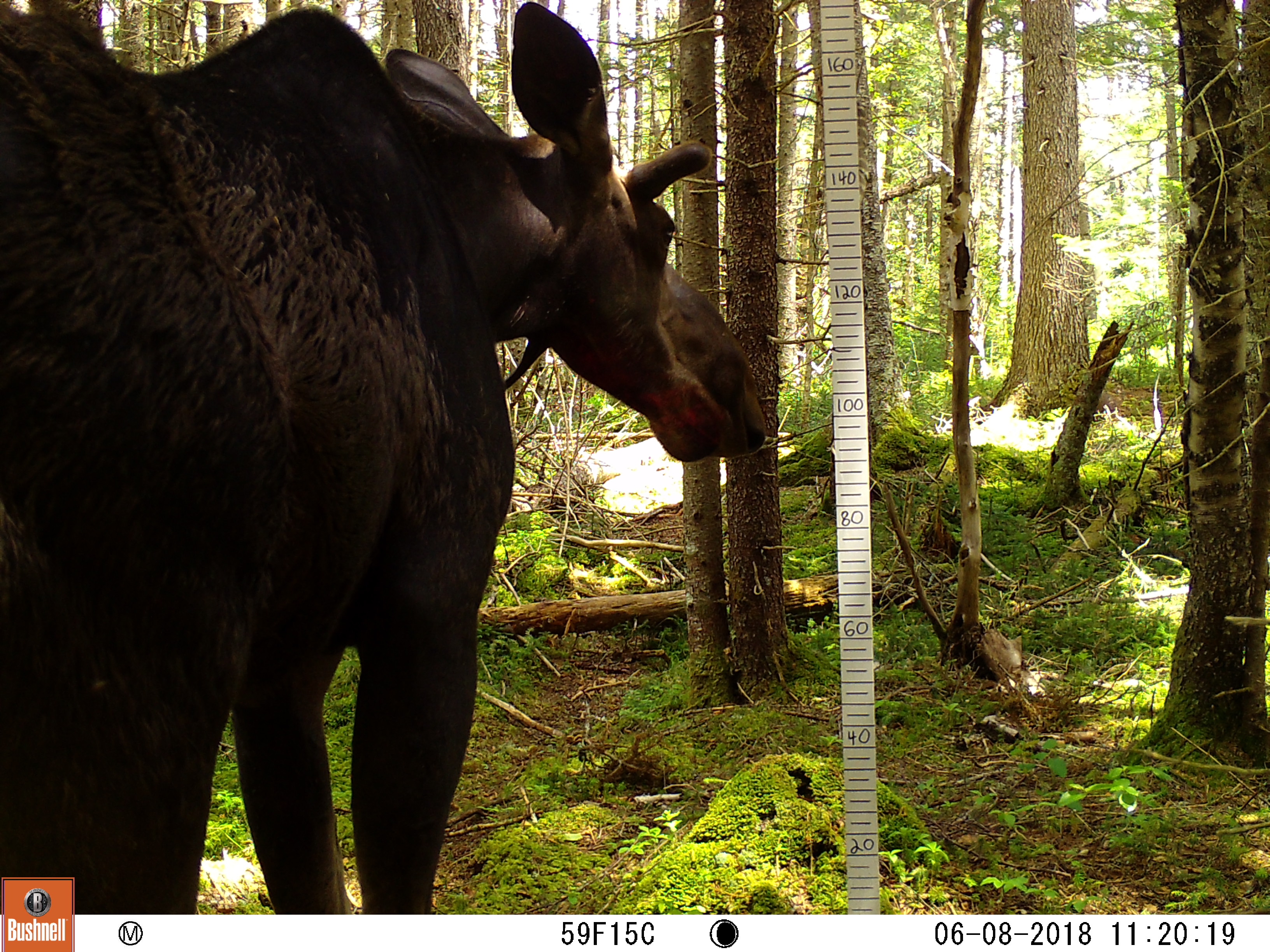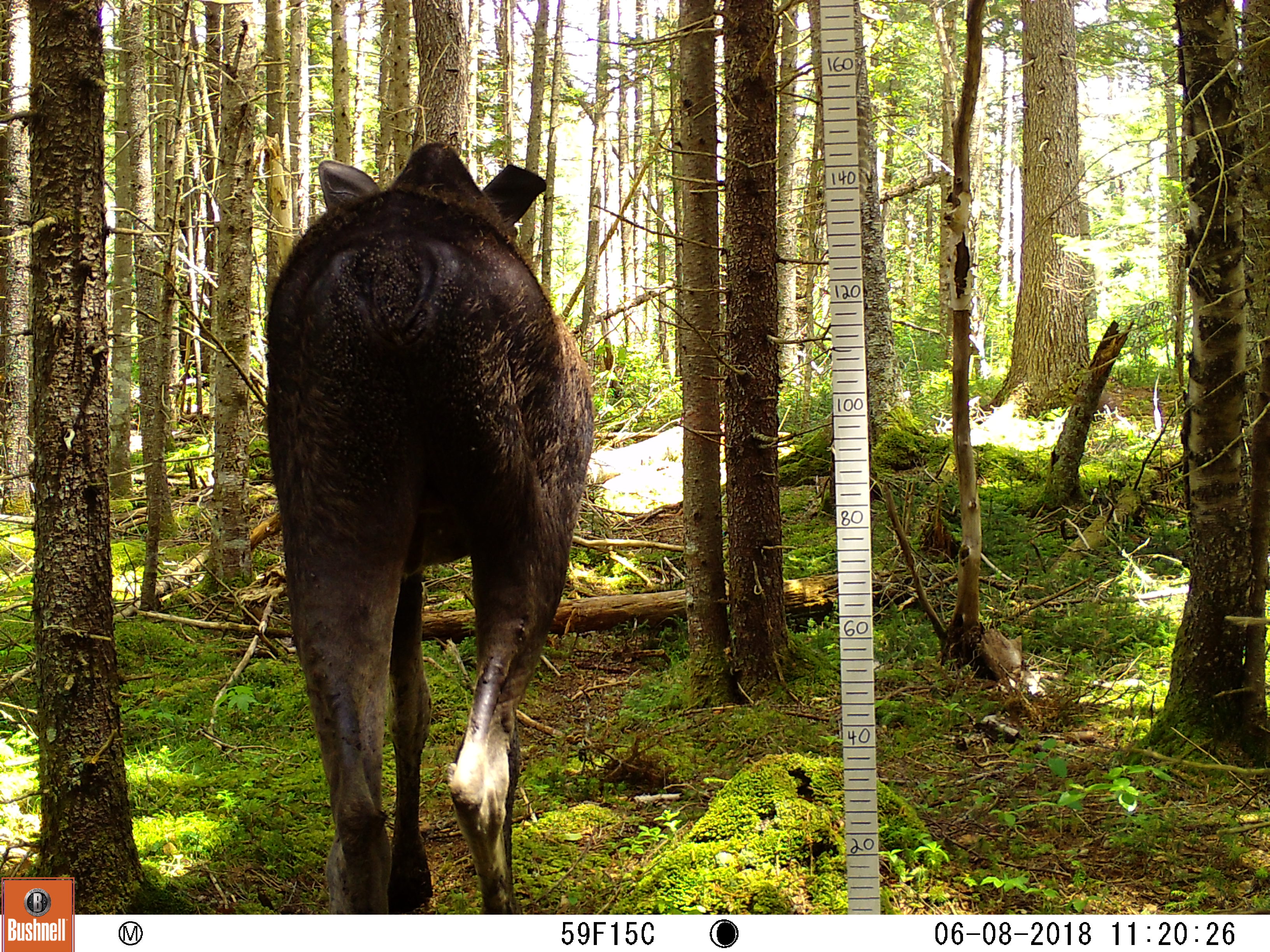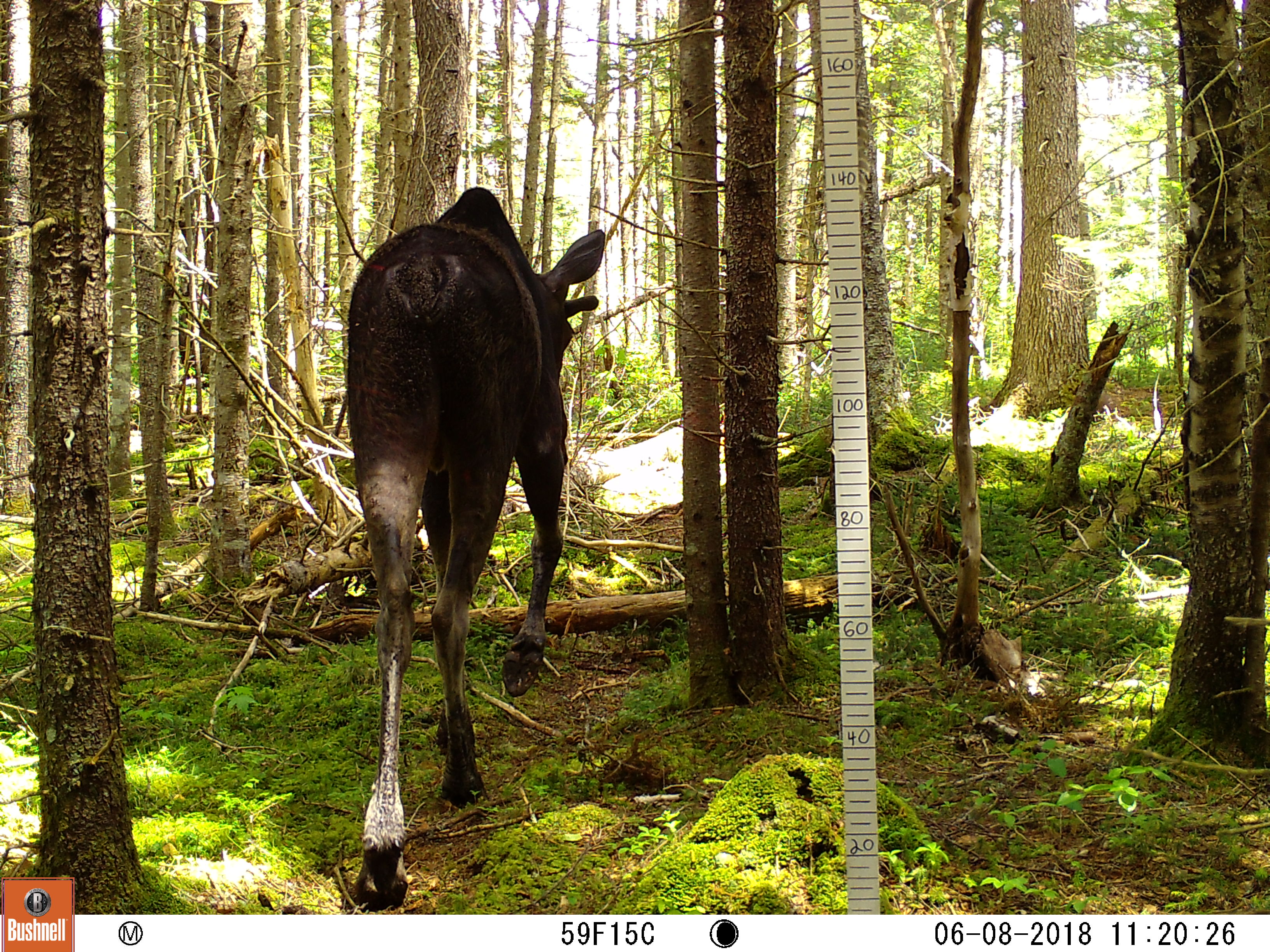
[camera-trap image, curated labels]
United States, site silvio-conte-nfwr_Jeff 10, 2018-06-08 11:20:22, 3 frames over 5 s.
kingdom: Animalia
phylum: Chordata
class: Mammalia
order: Artiodactyla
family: Cervidae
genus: Alces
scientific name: Alces alces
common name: moose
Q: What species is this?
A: Moose (Alces alces).